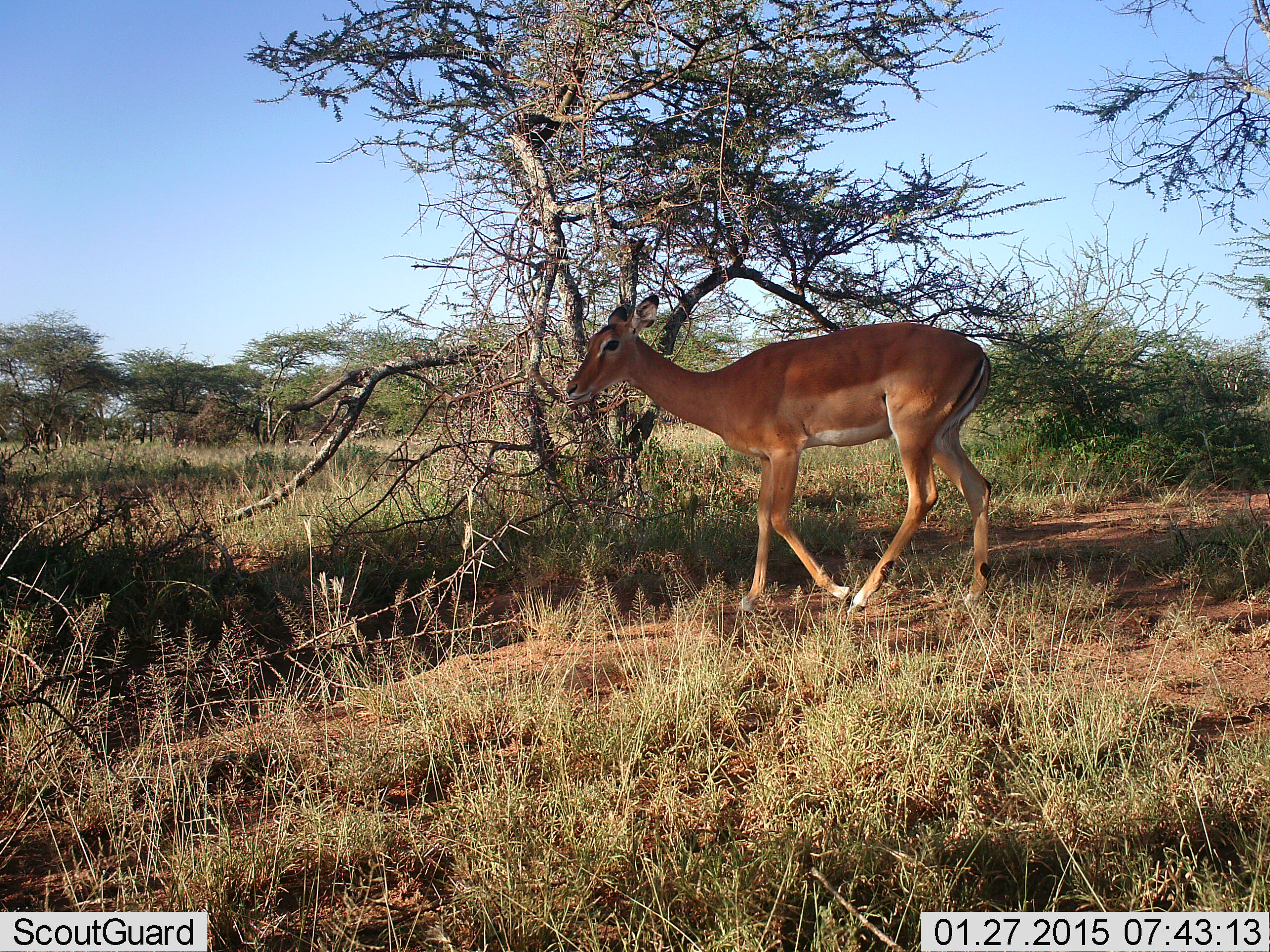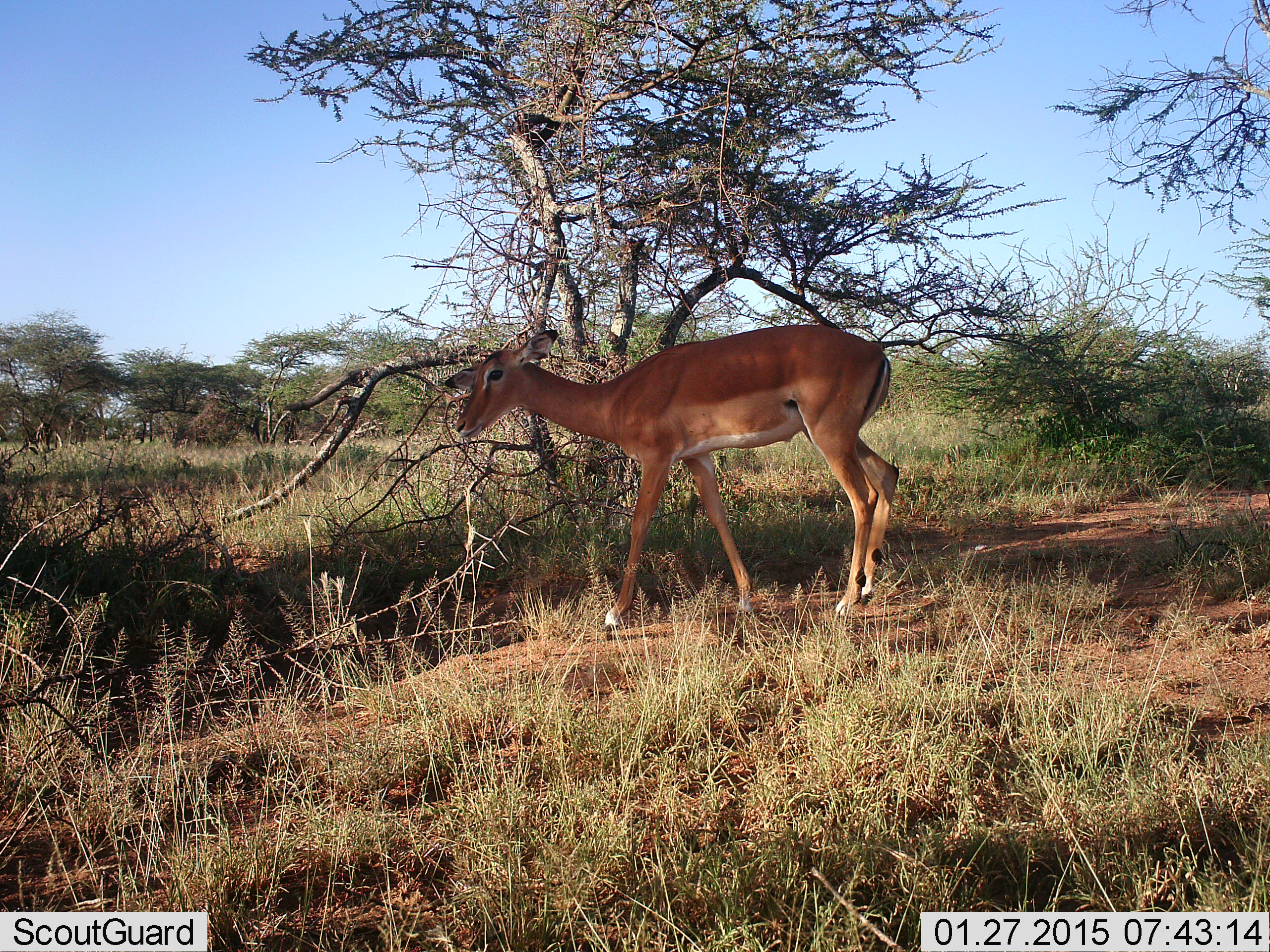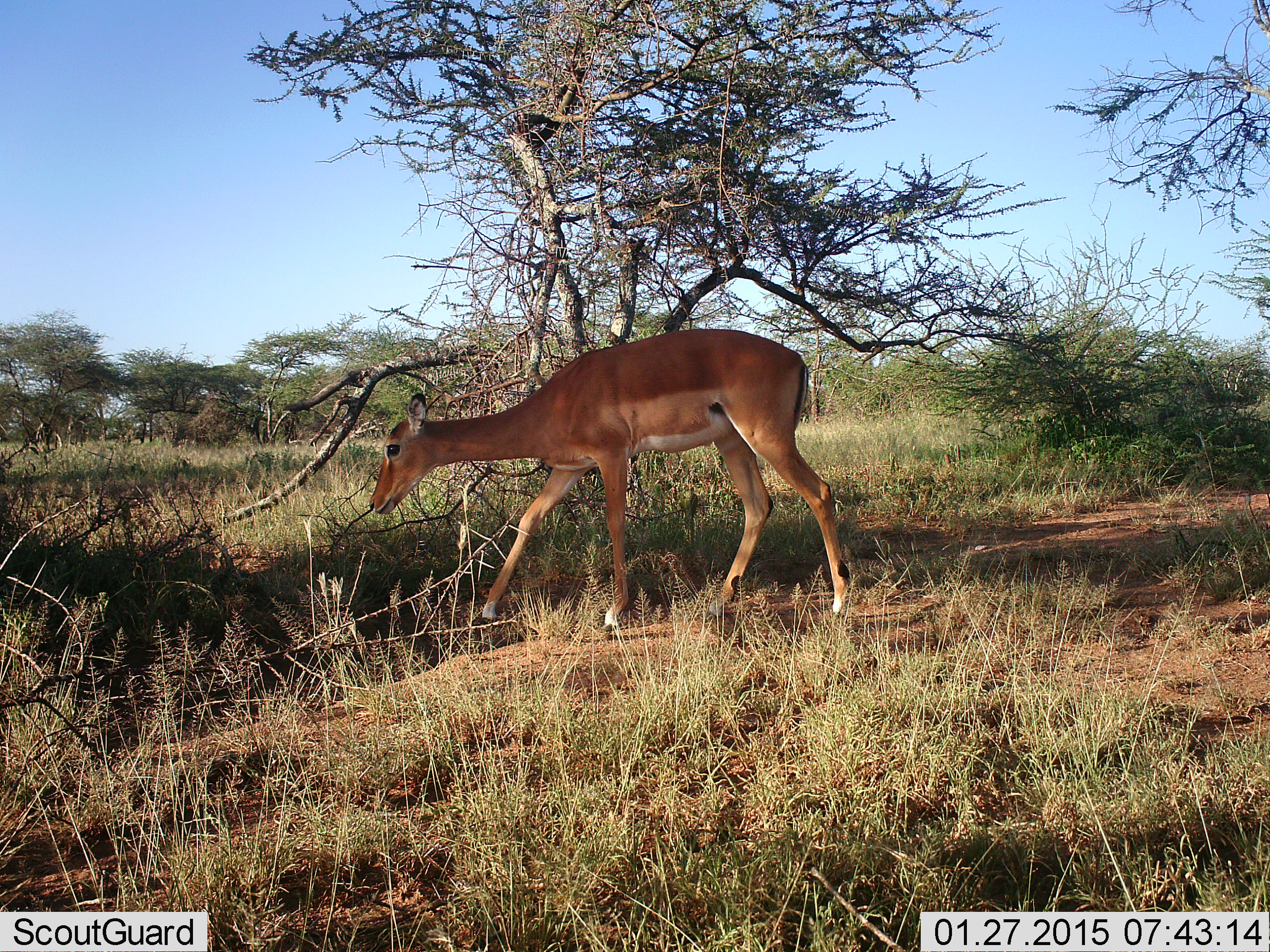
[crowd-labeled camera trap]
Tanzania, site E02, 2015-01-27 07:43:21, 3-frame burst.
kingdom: Animalia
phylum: Chordata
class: Mammalia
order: Artiodactyla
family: Bovidae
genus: Aepyceros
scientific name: Aepyceros melampus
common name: impala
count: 1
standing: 10%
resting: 0%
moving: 100%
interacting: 0%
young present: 0%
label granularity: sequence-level